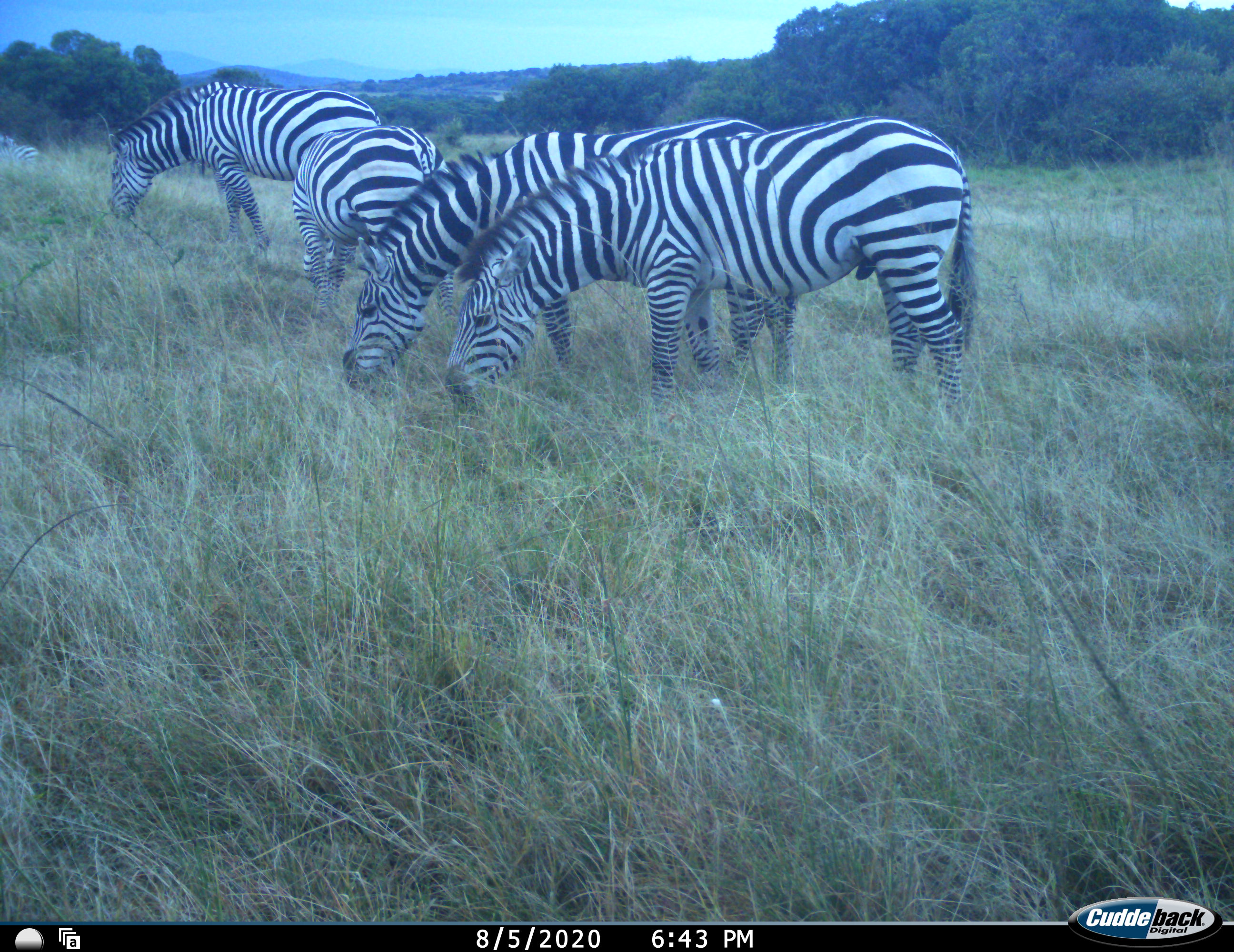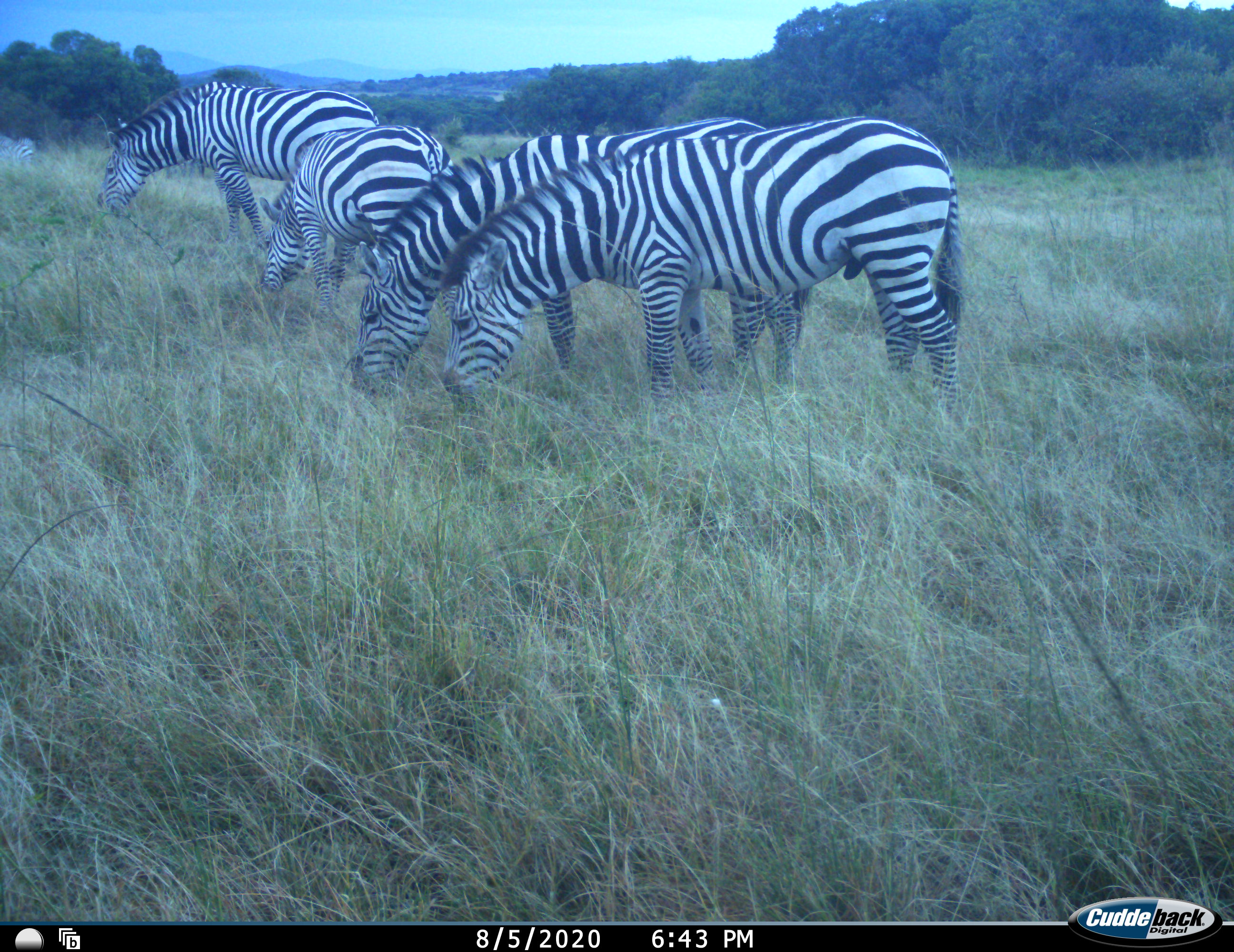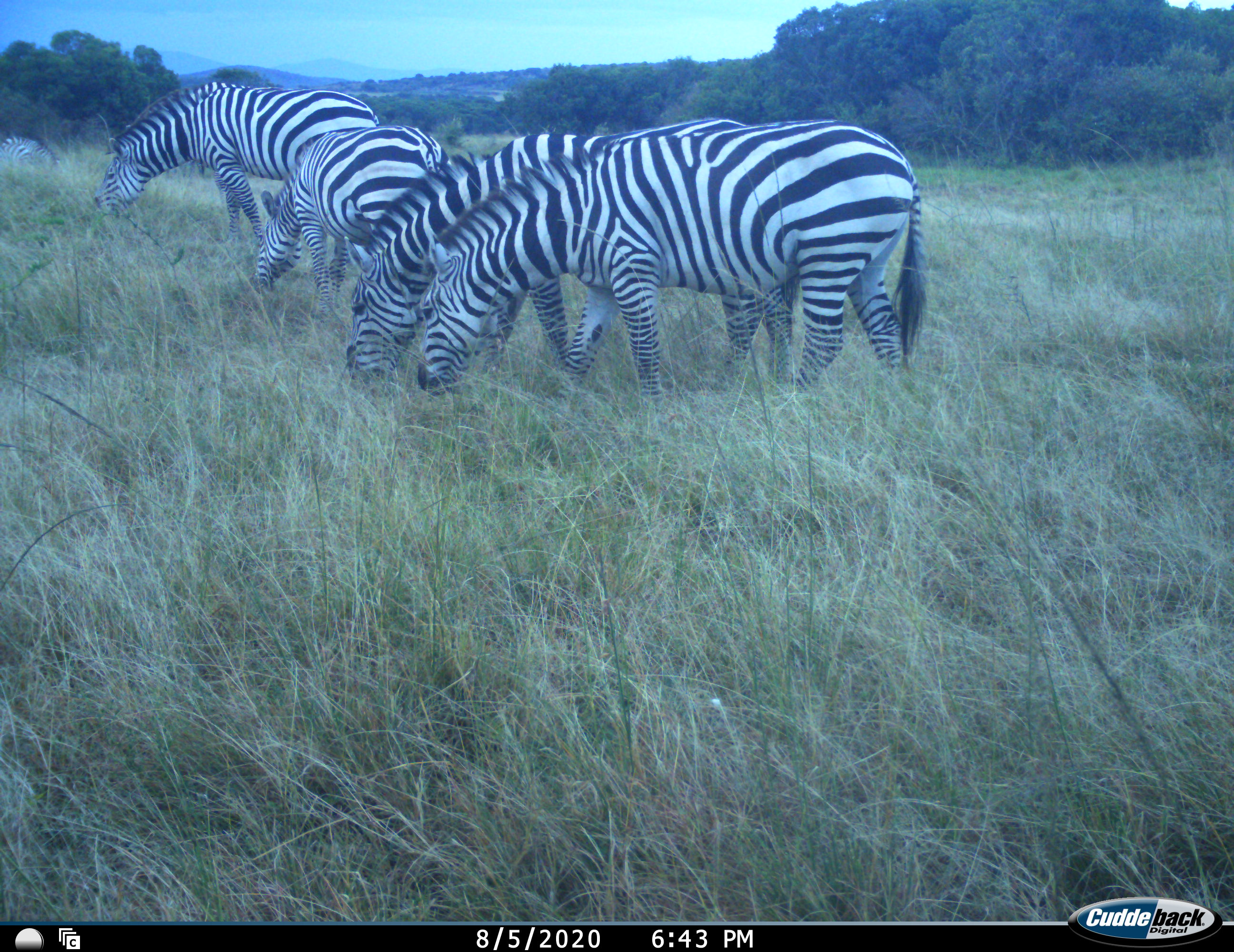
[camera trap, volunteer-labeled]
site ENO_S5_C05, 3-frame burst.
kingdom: Animalia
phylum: Chordata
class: Mammalia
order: Perissodactyla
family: Equidae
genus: Equus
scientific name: Equus quagga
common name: plains zebra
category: zebraplains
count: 5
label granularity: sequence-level